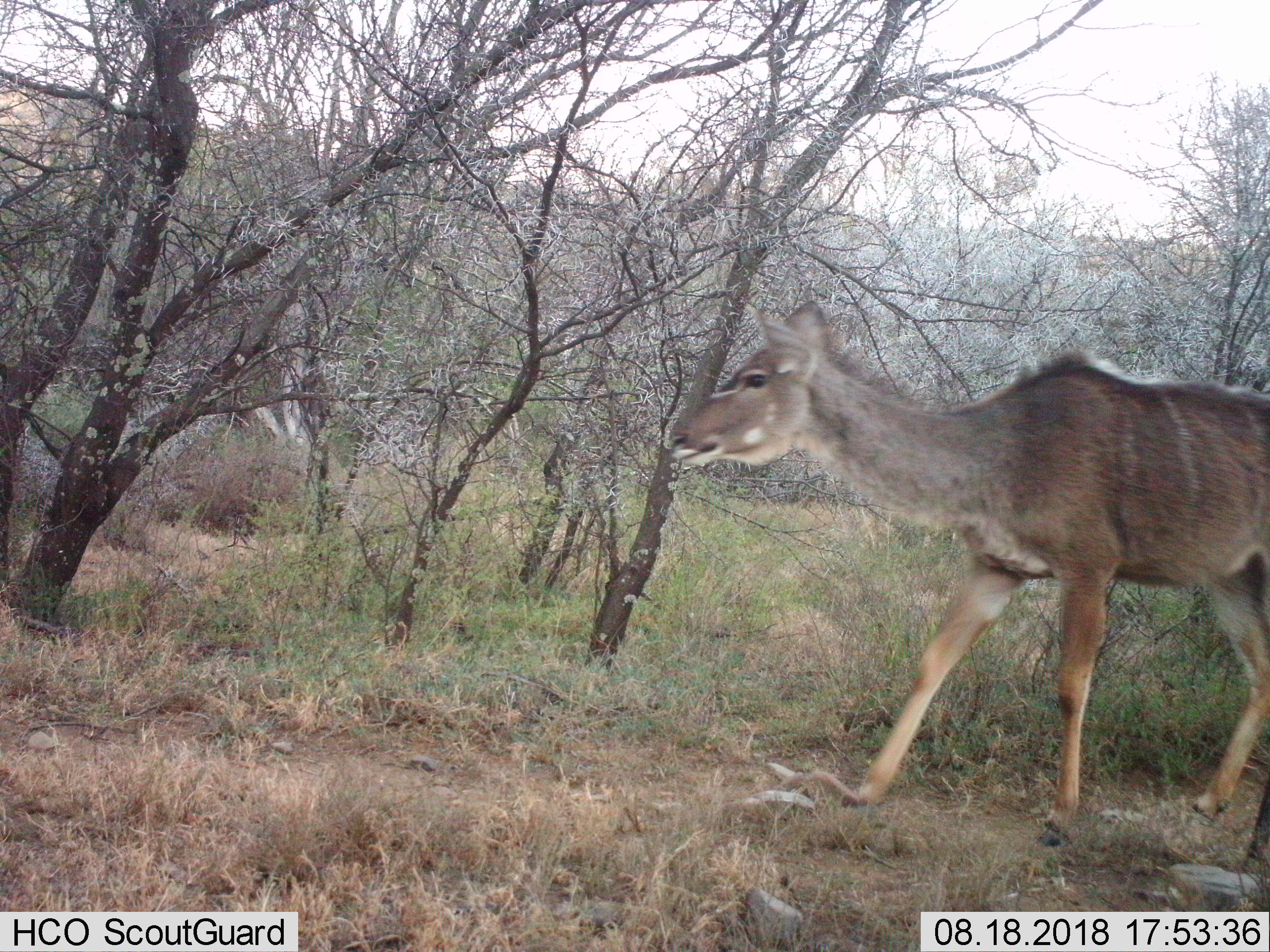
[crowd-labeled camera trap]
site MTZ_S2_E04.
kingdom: Animalia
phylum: Chordata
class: Mammalia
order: Artiodactyla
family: Bovidae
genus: Tragelaphus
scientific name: Tragelaphus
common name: kudu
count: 1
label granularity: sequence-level